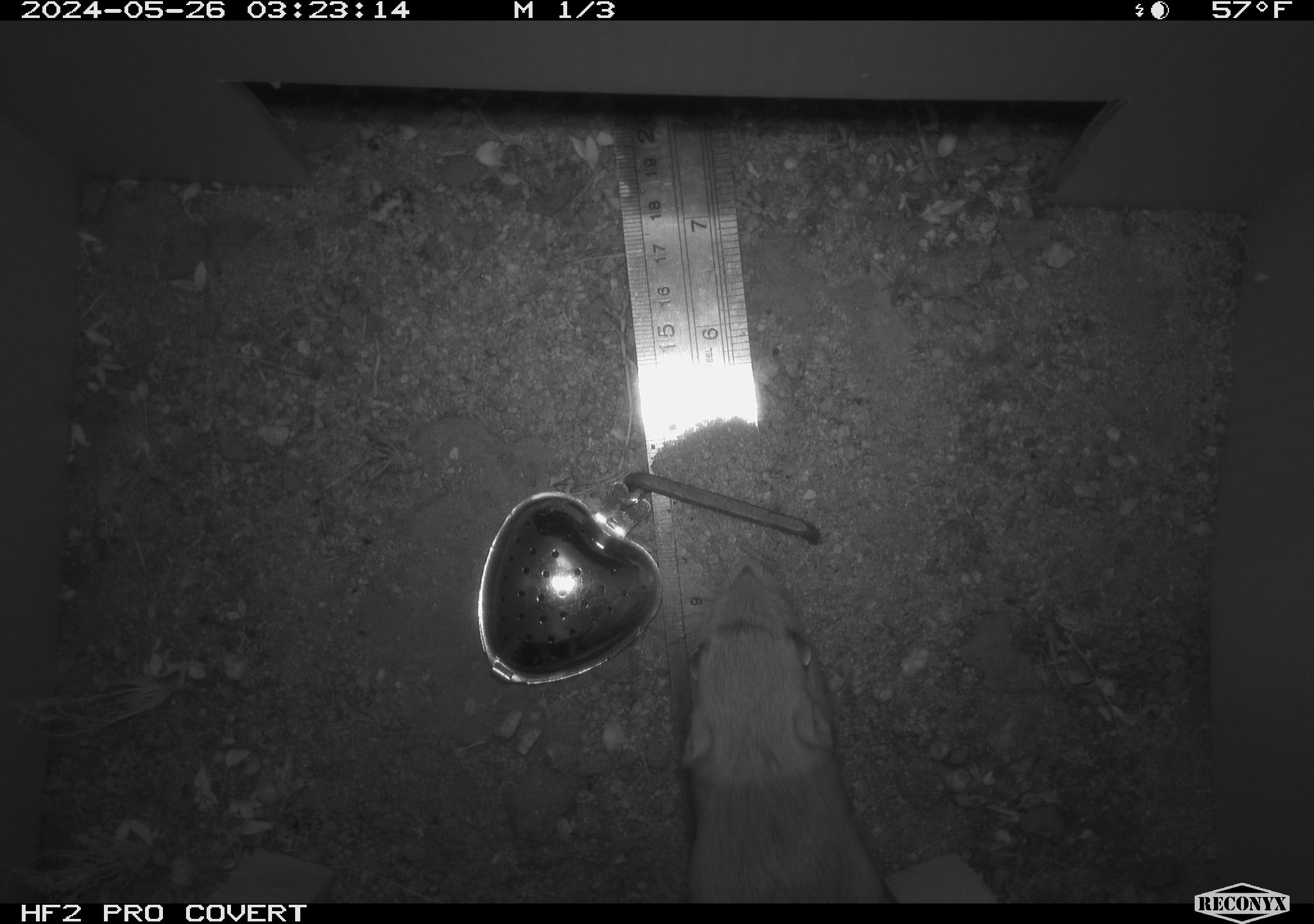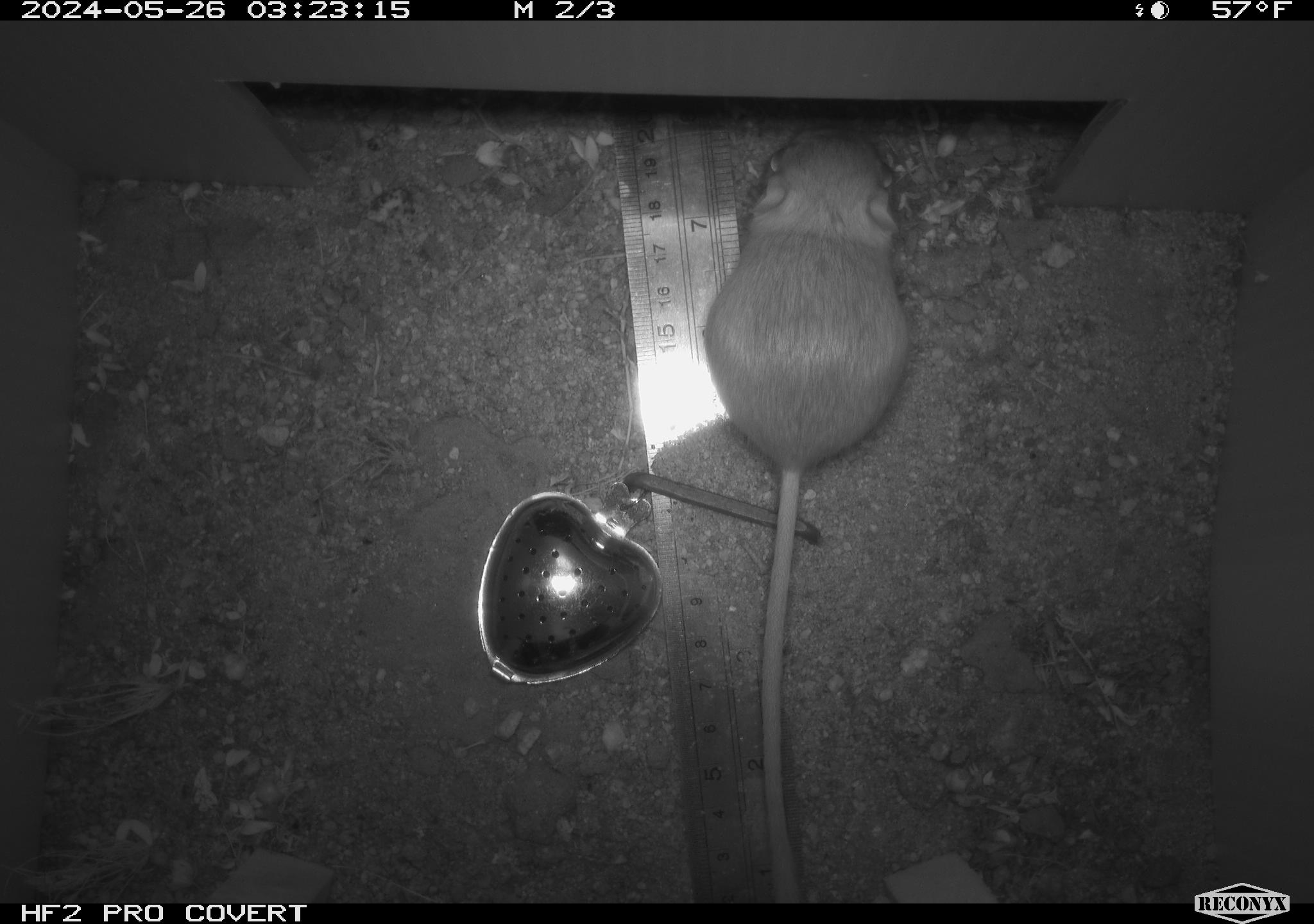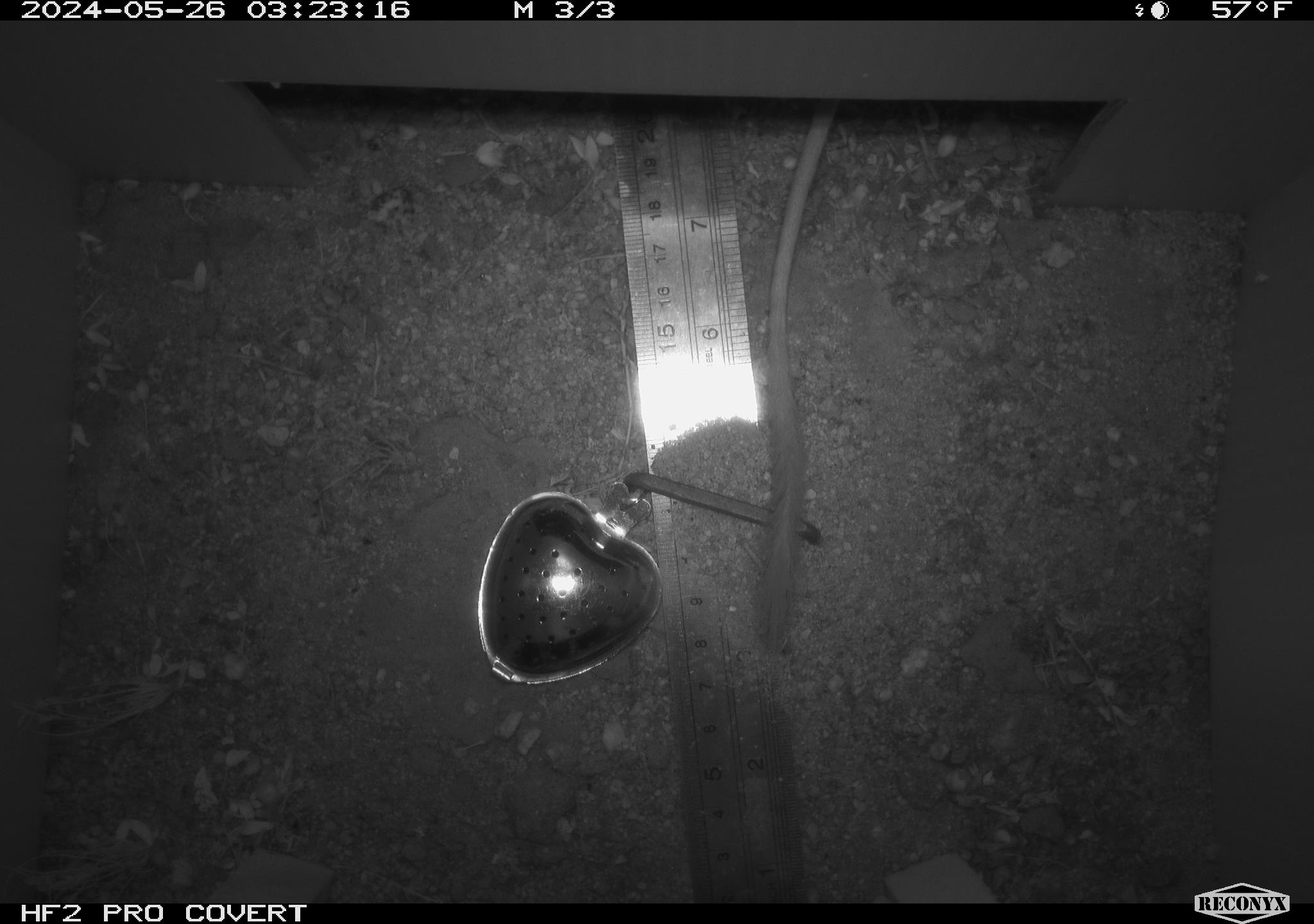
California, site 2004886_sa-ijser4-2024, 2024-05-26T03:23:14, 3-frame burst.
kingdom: Animalia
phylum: Chordata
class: Mammalia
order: Rodentia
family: Heteromyidae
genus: Dipodomys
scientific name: Dipodomys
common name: kangaroo rats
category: dipodomys species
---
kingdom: Animalia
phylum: Chordata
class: Mammalia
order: Rodentia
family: Heteromyidae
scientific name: Heteromyidae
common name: kangaroo rats and pocket mice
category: heteromyidae family